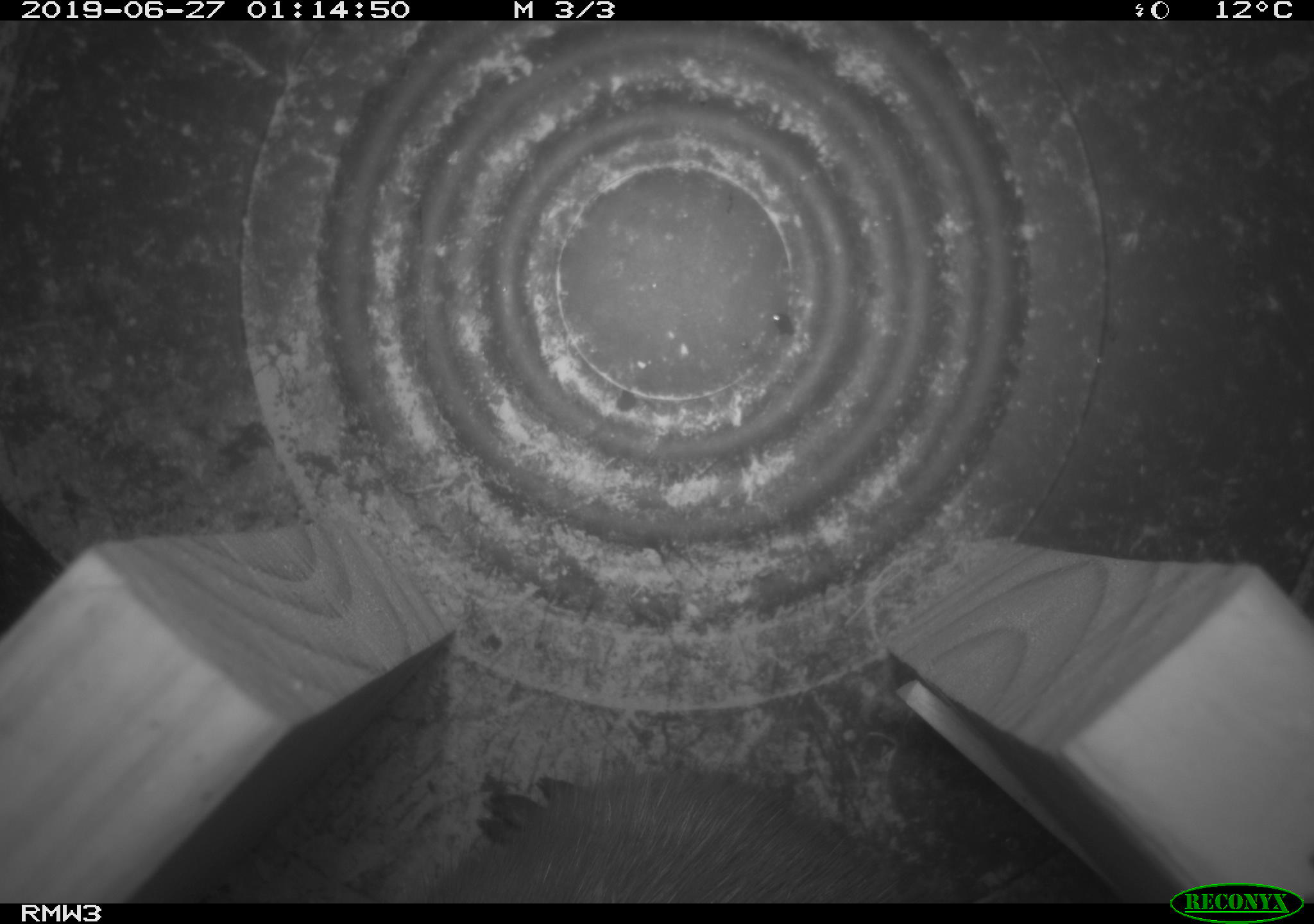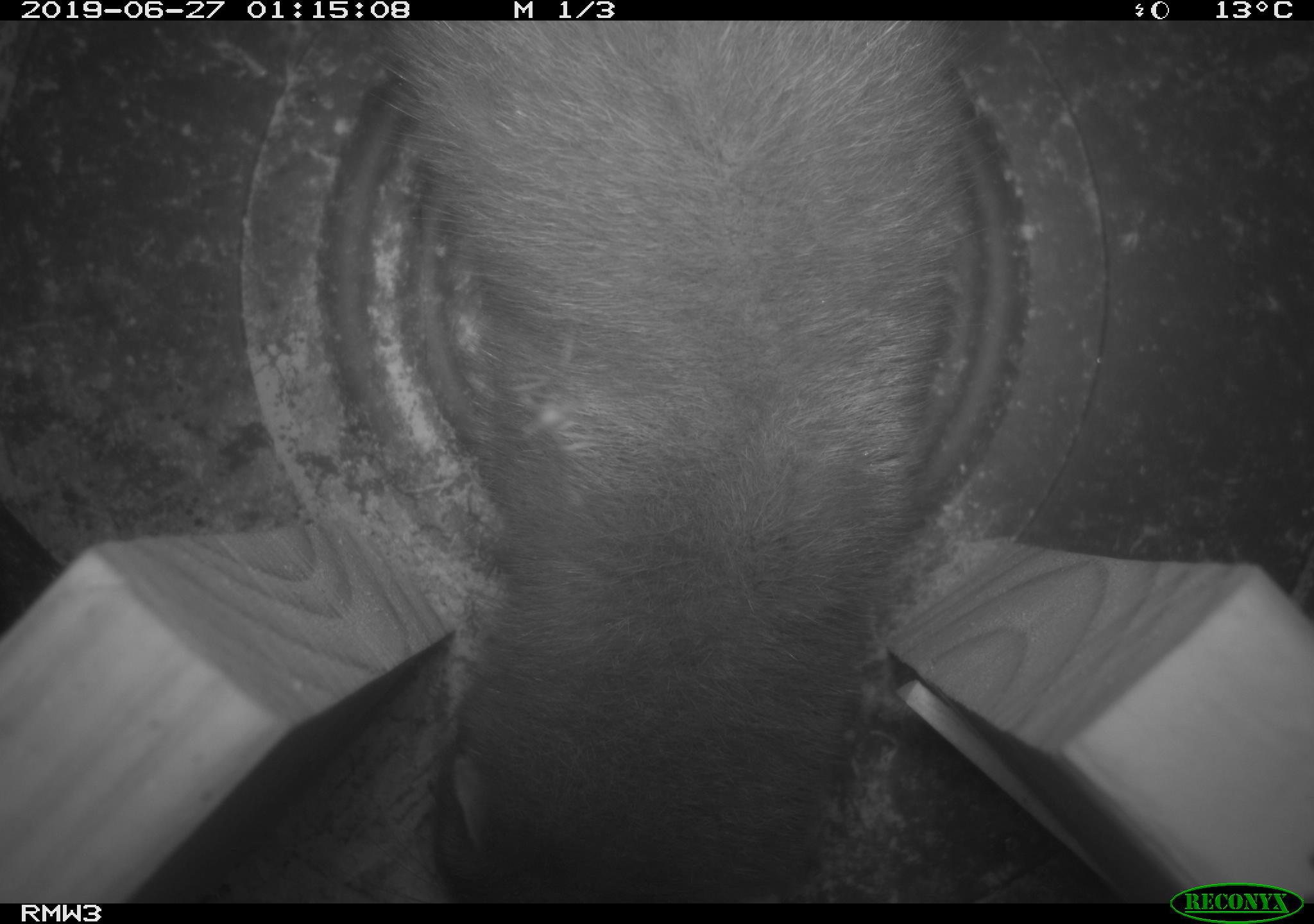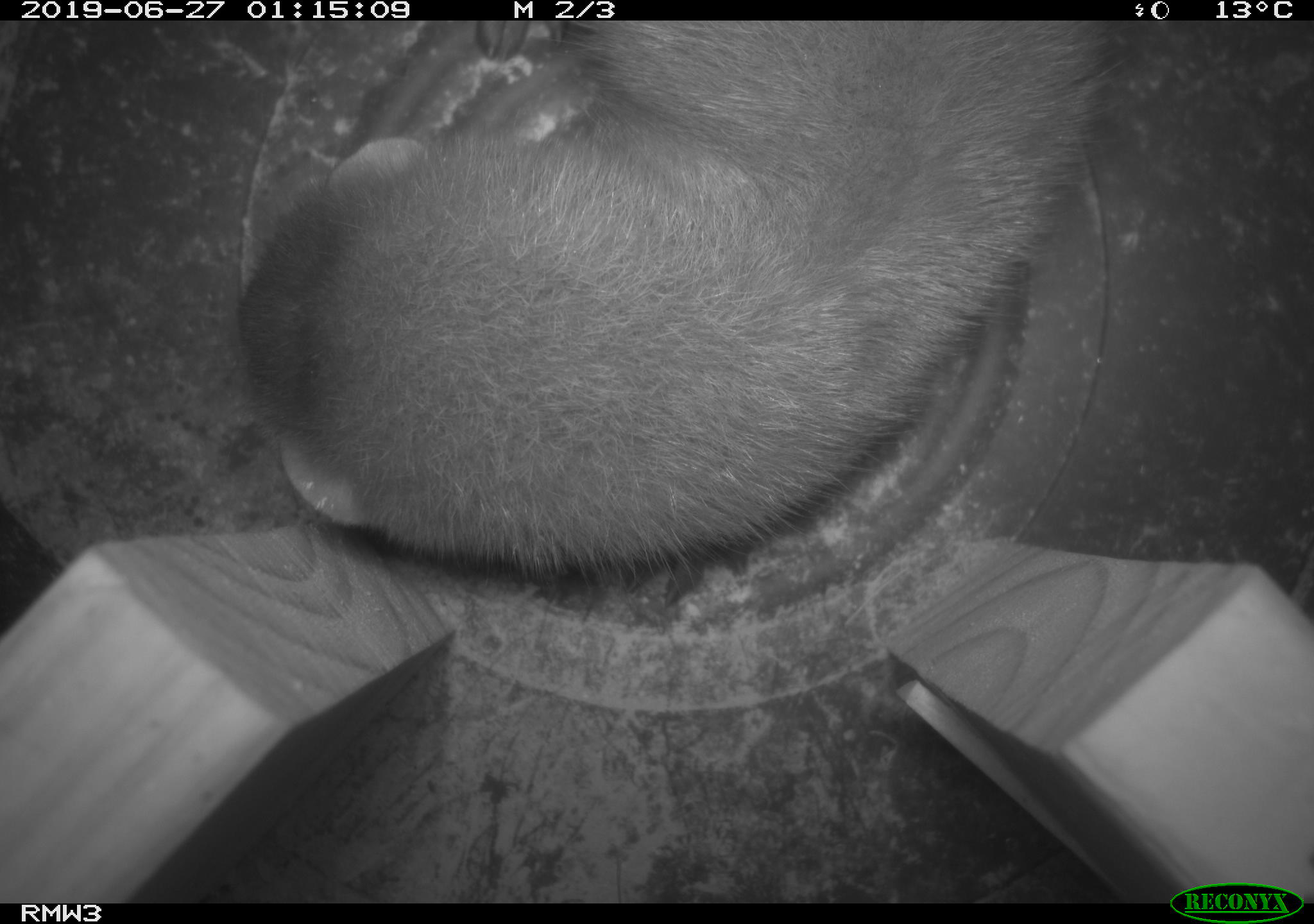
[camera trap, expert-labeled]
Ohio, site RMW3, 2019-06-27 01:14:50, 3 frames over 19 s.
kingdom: Animalia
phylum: Chordata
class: Mammalia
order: Carnivora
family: Mustelidae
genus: Neogale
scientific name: Neogale vison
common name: american mink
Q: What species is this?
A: American mink (Neogale vison).